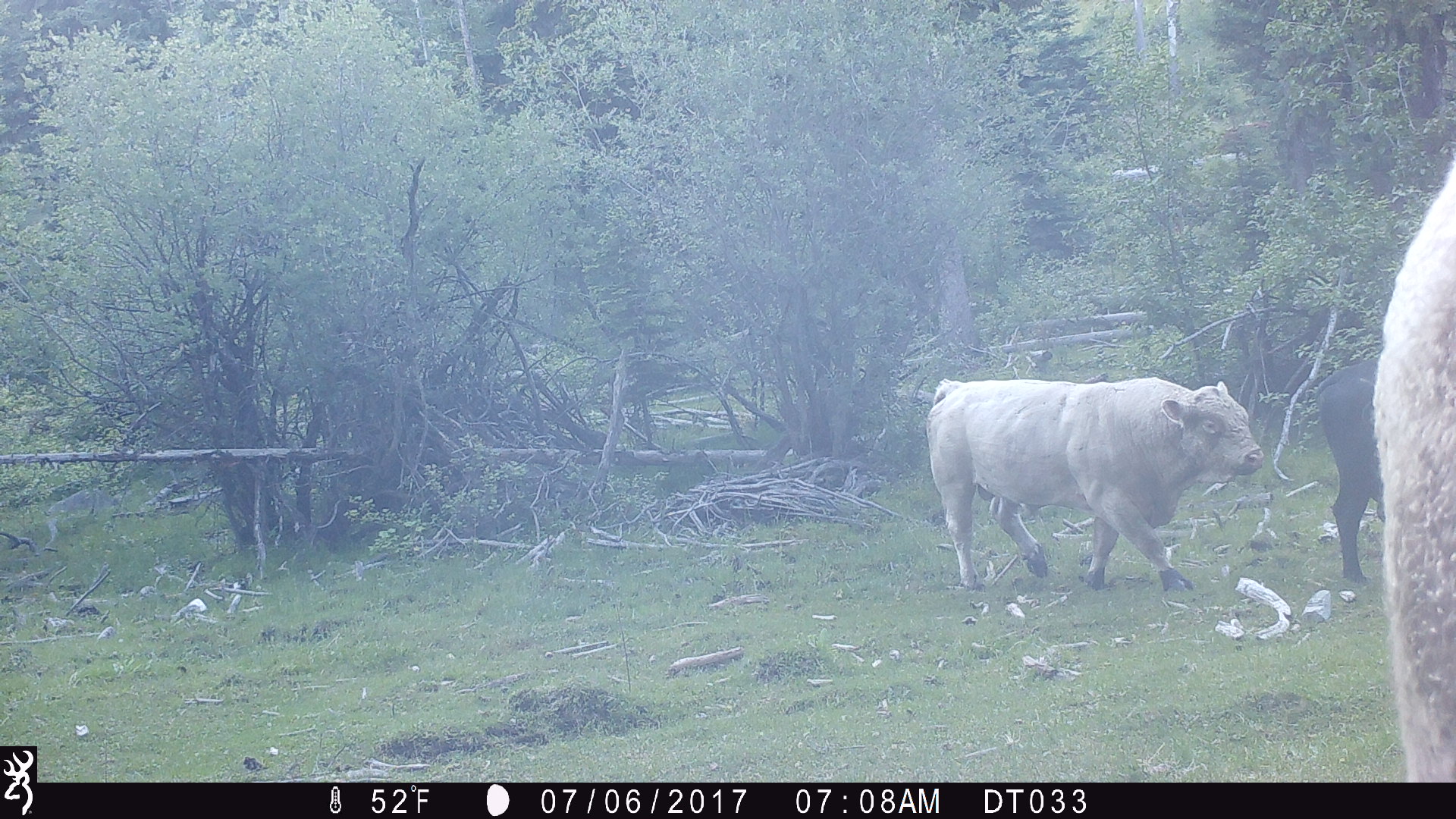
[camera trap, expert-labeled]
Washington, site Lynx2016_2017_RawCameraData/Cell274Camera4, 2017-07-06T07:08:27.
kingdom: Animalia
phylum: Chordata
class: Mammalia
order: Artiodactyla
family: Bovidae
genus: Bos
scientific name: Bos taurus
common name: domestic cattle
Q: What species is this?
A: Domestic cattle (Bos taurus).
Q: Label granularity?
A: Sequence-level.